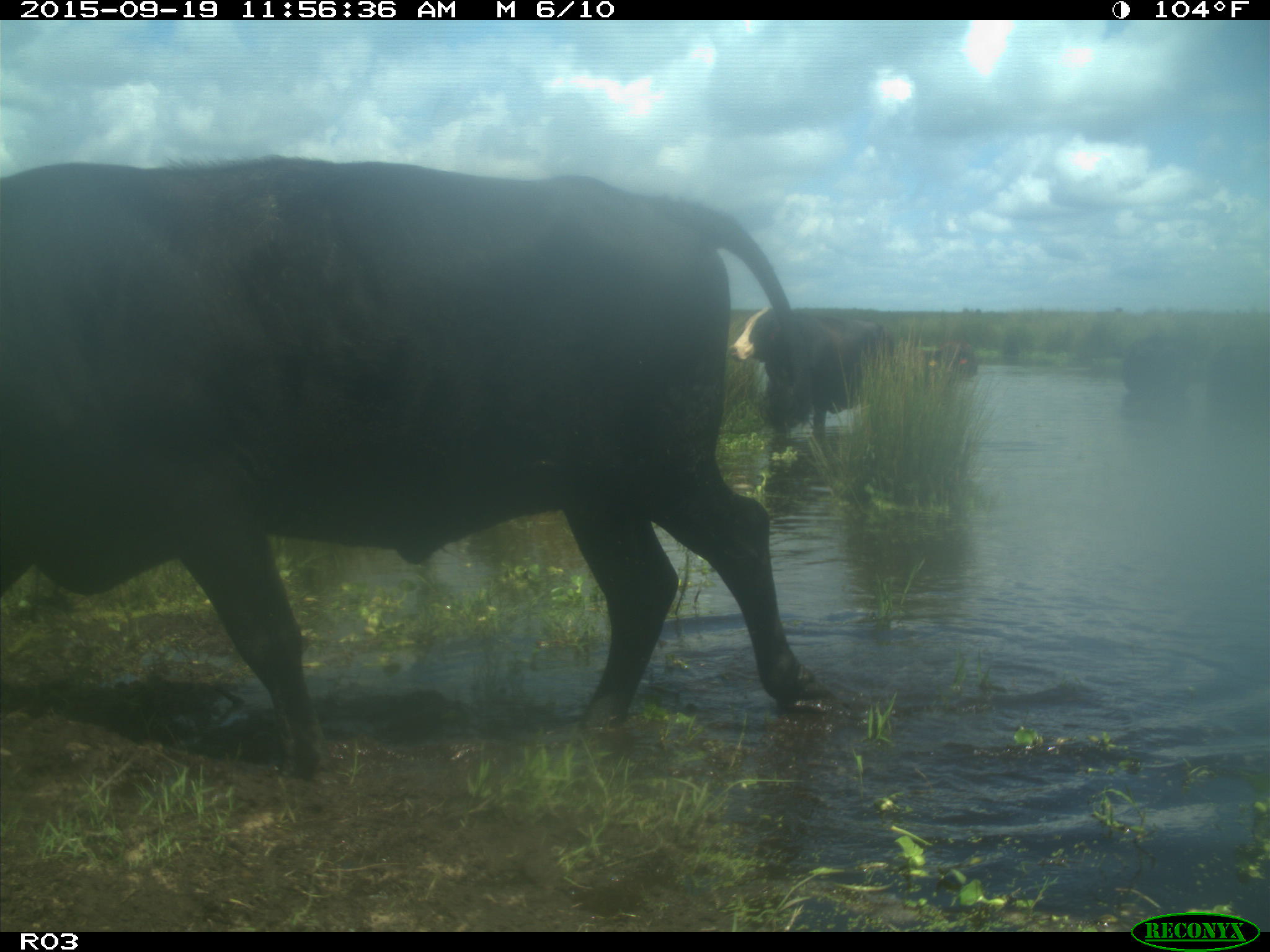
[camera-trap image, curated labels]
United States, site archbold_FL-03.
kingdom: Animalia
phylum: Chordata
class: Mammalia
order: Artiodactyla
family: Bovidae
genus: Bos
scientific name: Bos taurus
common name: domestic cow